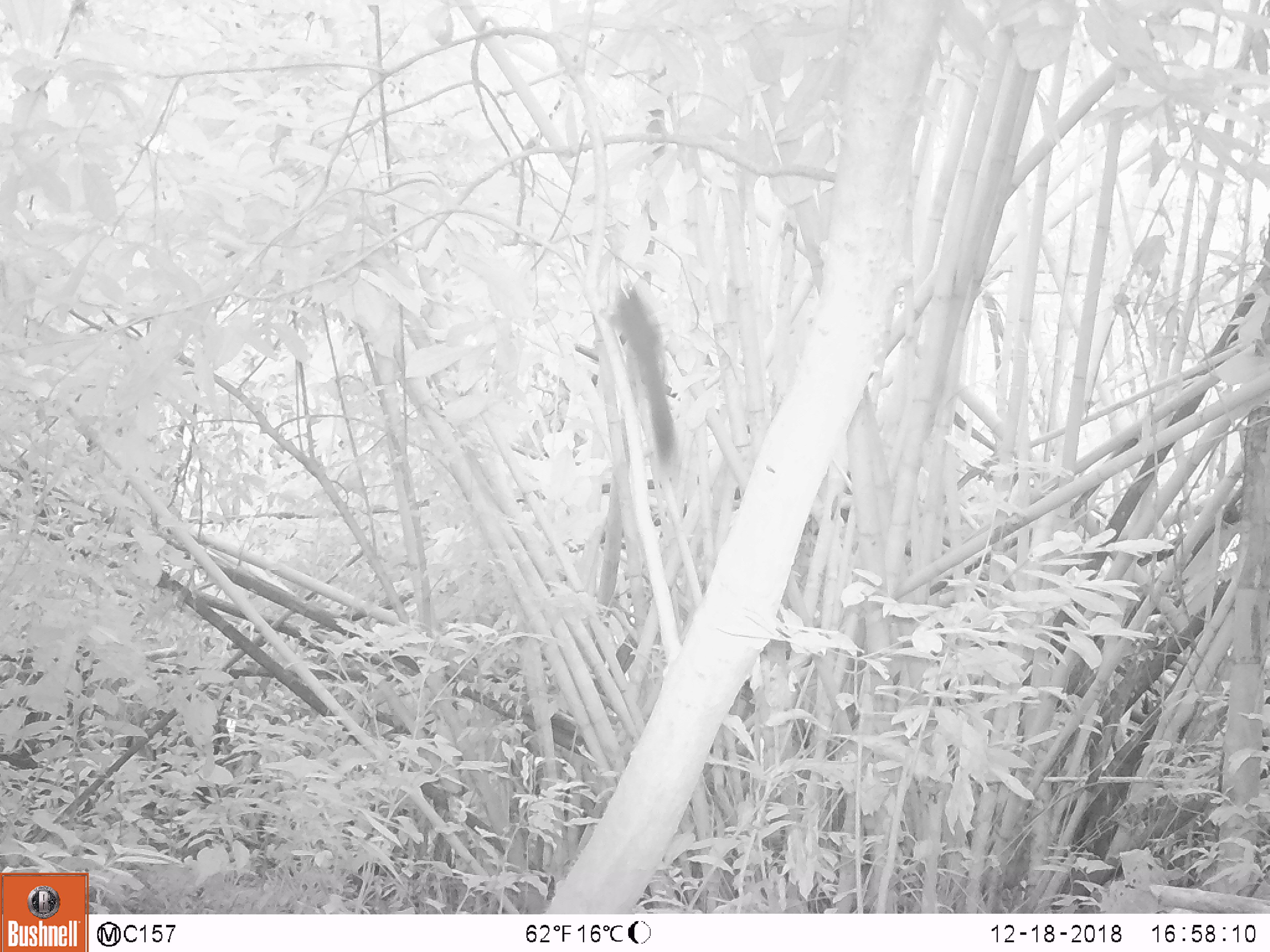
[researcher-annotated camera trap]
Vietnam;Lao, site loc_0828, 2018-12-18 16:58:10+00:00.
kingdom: Animalia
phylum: Chordata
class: Mammalia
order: Rodentia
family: Sciuridae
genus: Sciurus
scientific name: Sciurus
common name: squirrel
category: unidentified squirrel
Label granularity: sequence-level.